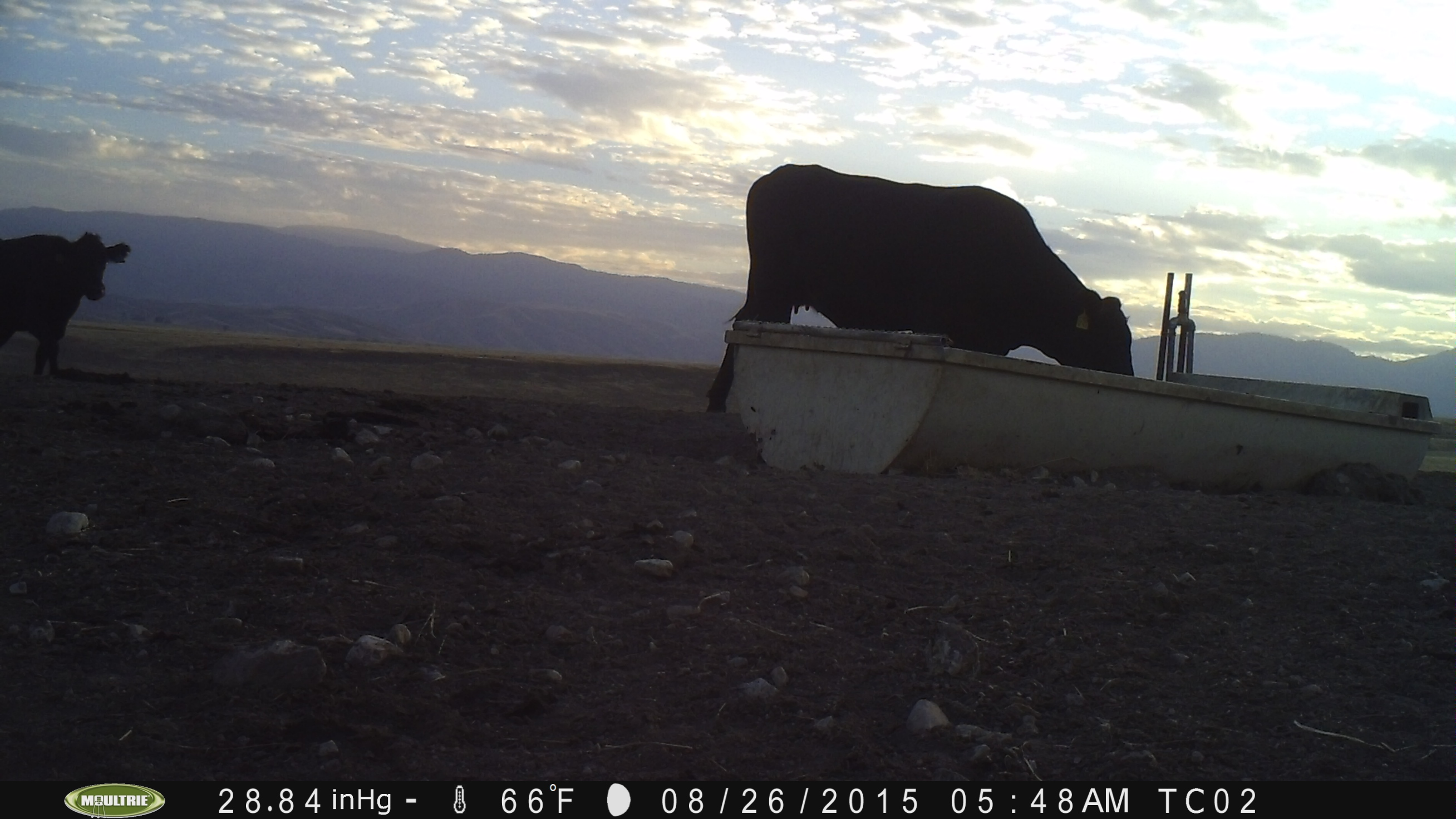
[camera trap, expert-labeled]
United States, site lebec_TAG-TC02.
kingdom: Animalia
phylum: Chordata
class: Mammalia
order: Artiodactyla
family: Bovidae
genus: Bos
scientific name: Bos taurus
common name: domestic cow